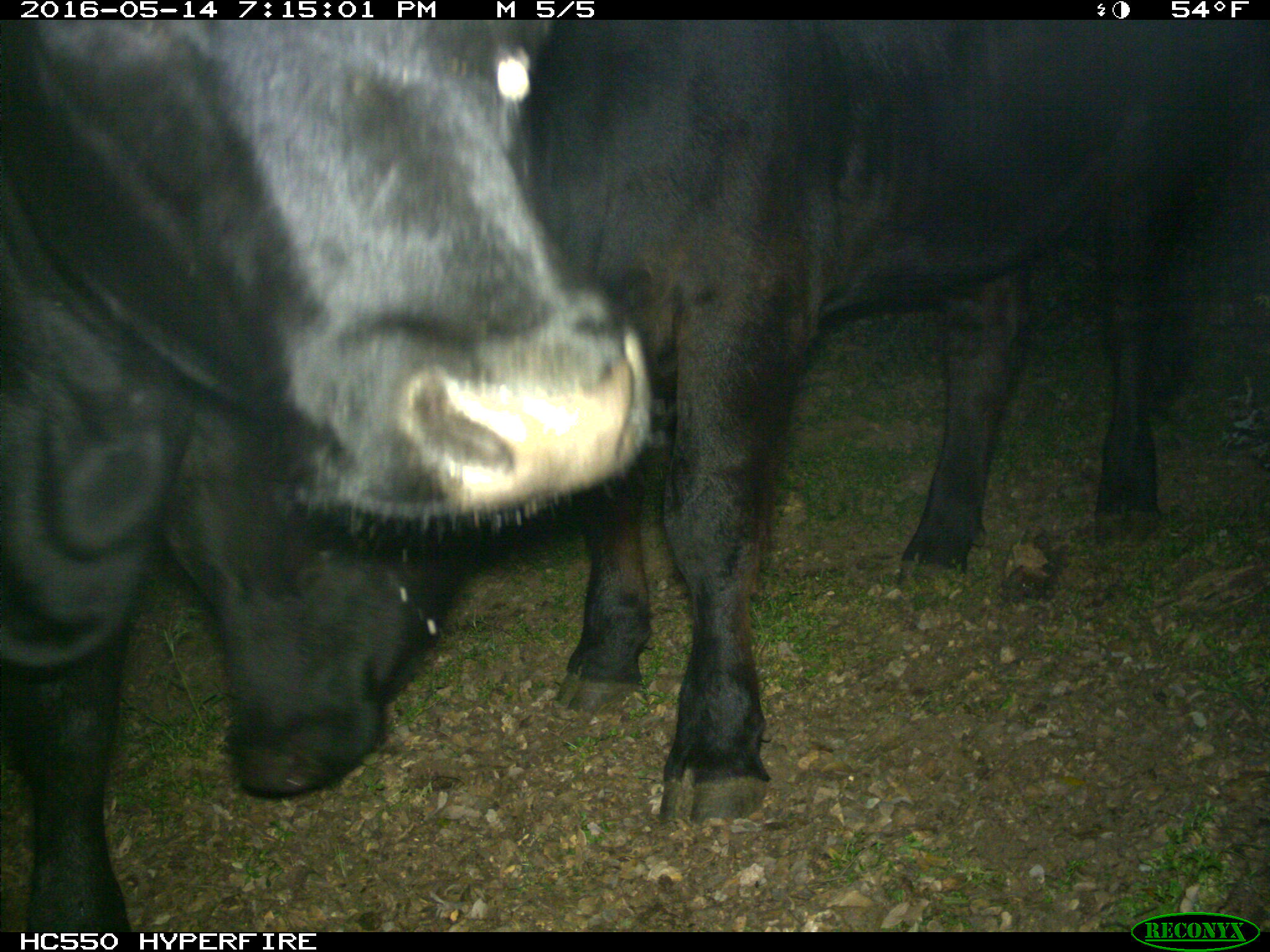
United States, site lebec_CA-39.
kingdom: Animalia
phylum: Chordata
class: Mammalia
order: Artiodactyla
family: Bovidae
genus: Bos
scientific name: Bos taurus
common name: domestic cow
Bos taurus (domestic cow).